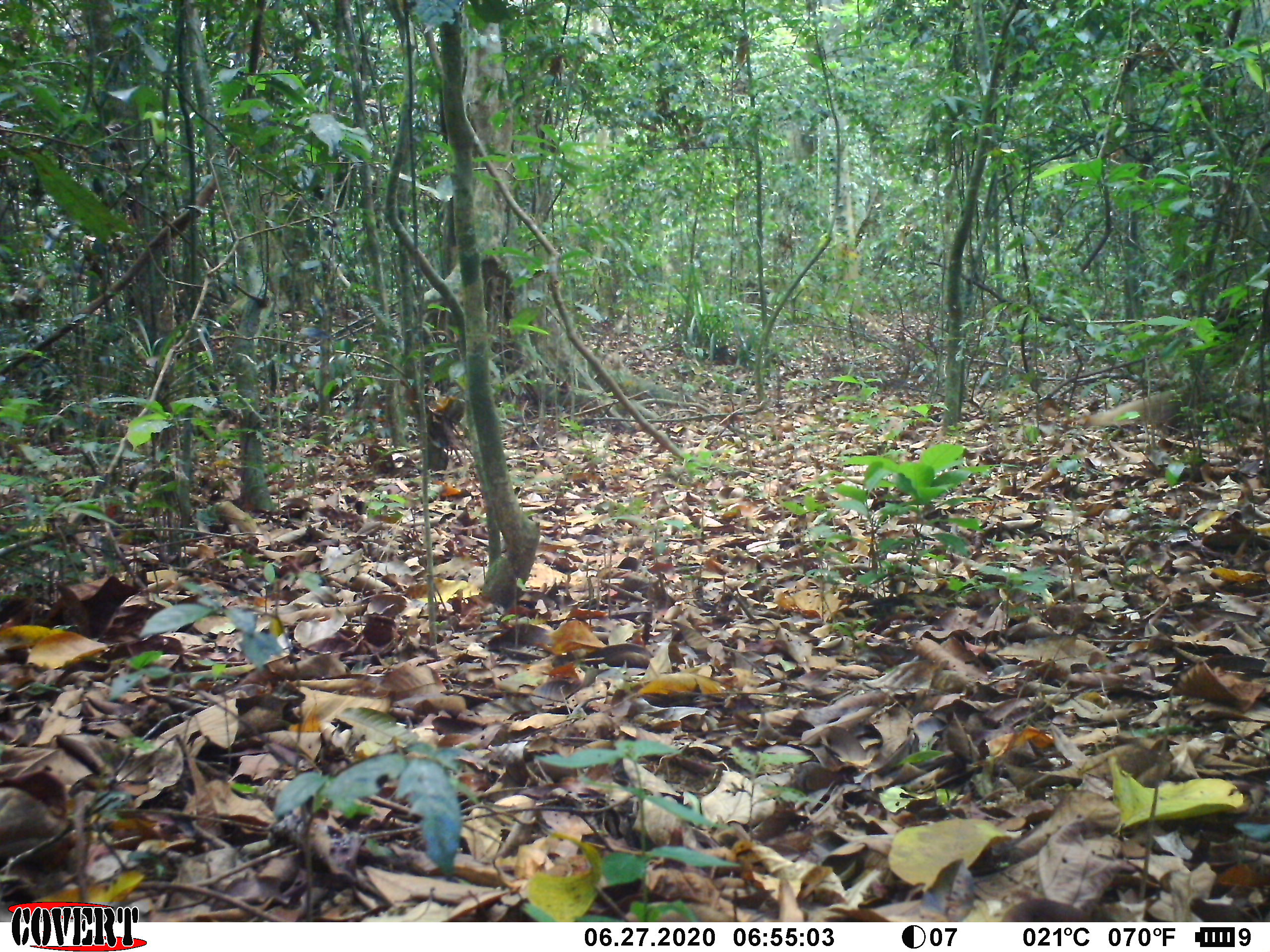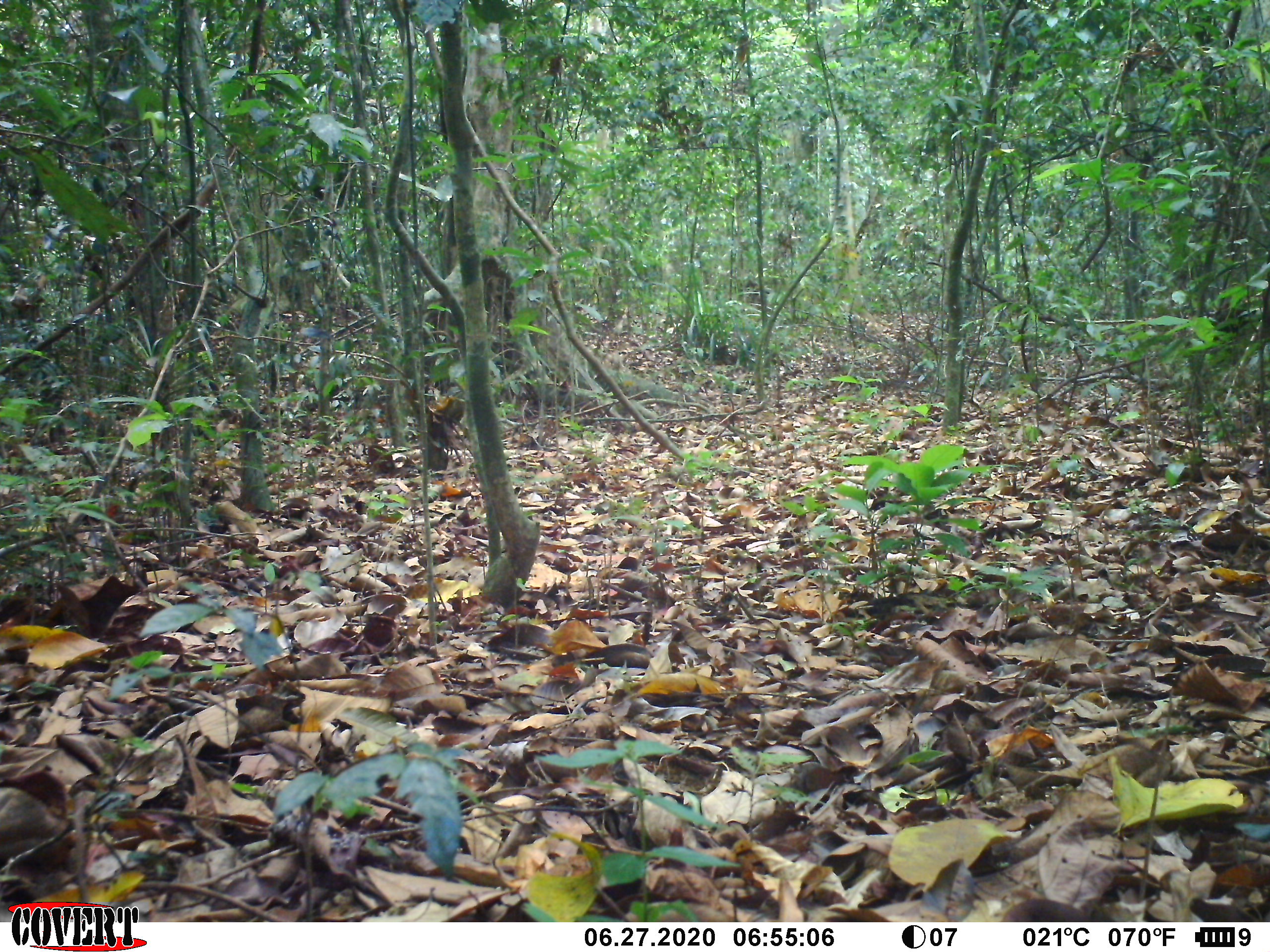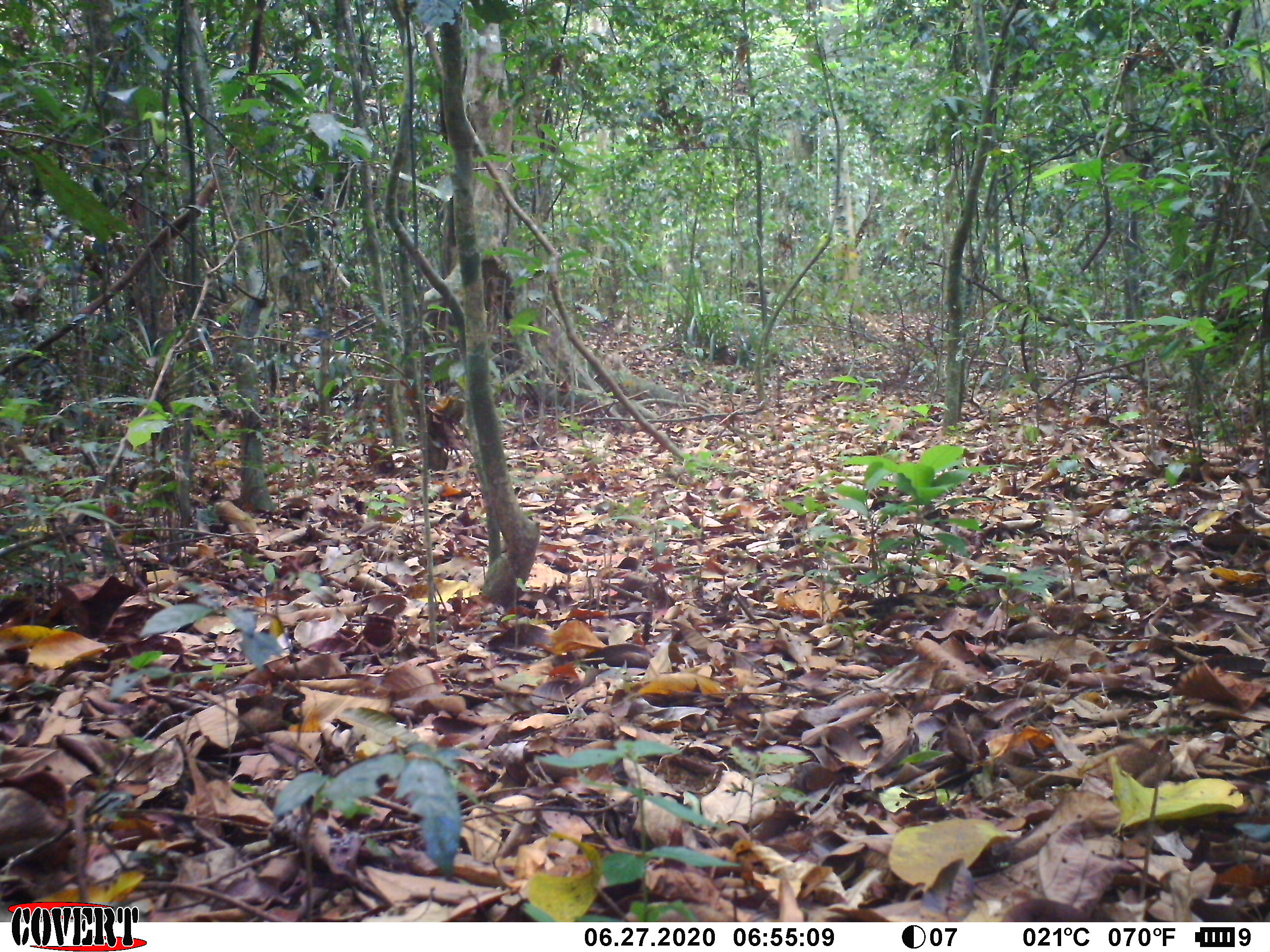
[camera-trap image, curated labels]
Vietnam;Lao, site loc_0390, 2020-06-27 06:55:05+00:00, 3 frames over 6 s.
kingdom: Animalia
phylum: Chordata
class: Mammalia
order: Carnivora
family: Herpestidae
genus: Urva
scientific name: Urva urva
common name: crab-eating mongoose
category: crab eating mongoose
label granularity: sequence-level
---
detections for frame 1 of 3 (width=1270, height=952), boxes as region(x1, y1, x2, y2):
crab eating mongoose: region(1075, 383, 1269, 425)